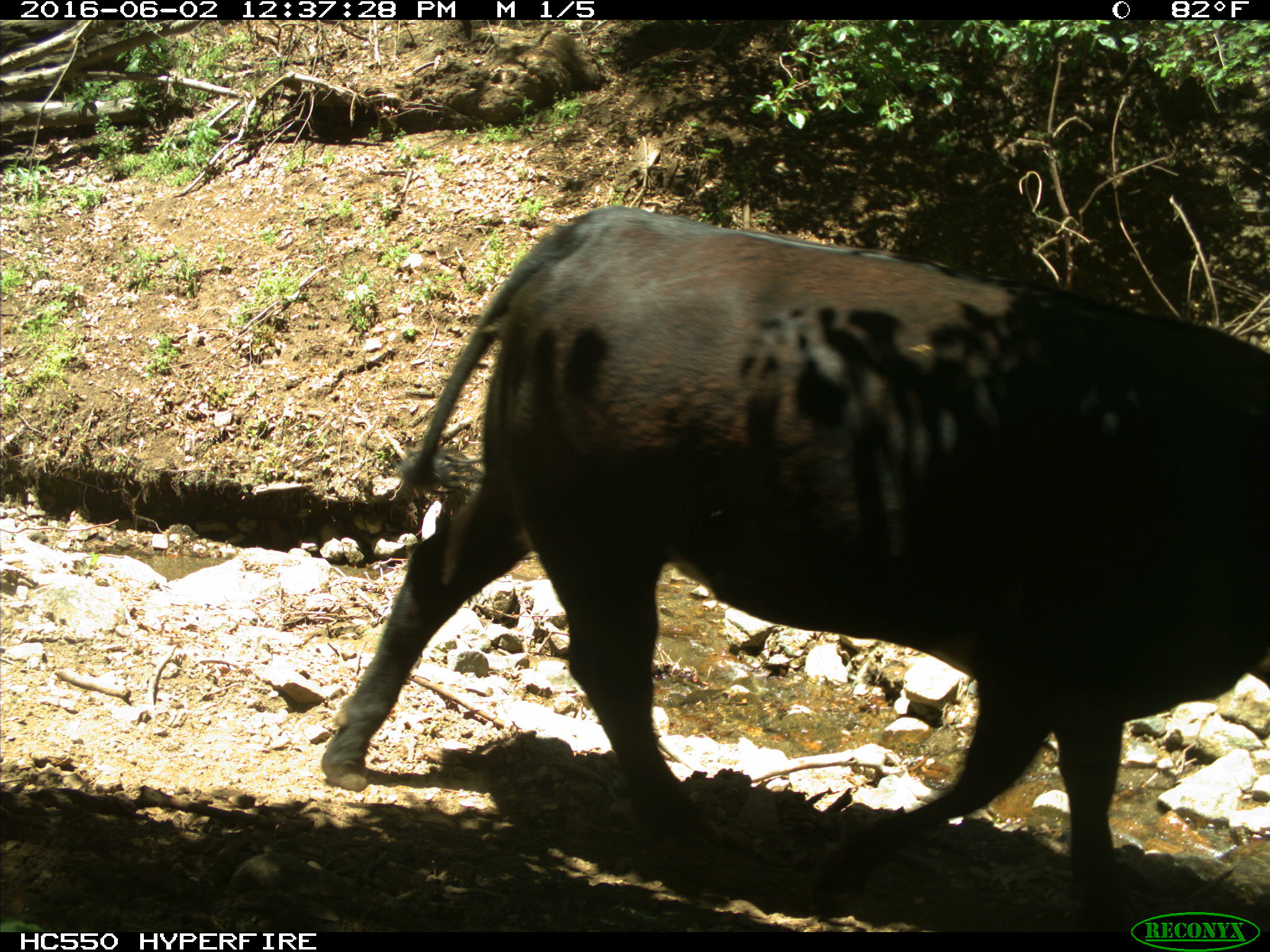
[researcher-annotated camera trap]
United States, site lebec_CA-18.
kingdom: Animalia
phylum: Chordata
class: Mammalia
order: Artiodactyla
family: Bovidae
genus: Bos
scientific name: Bos taurus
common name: domestic cow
Bos taurus (domestic cow).